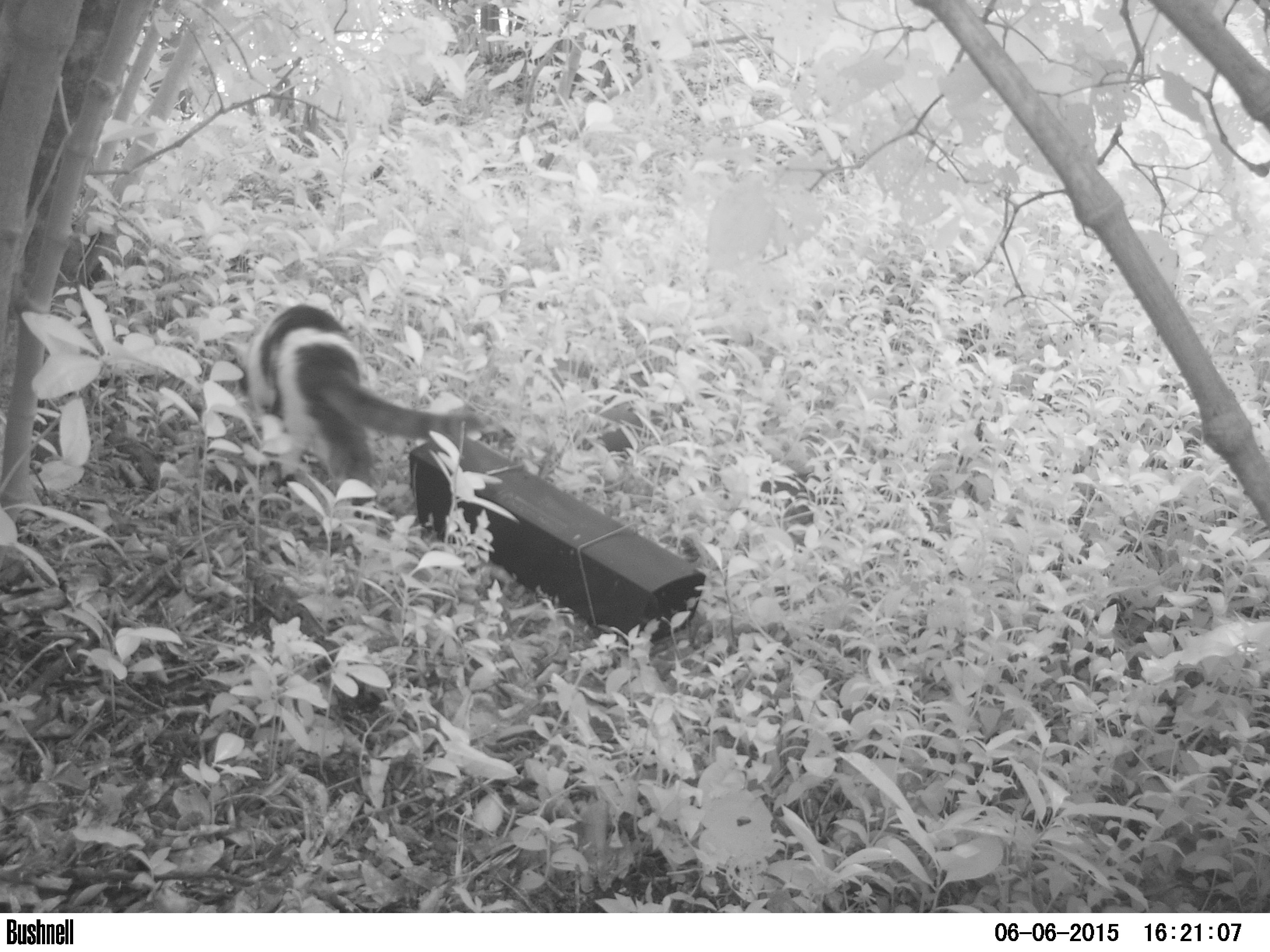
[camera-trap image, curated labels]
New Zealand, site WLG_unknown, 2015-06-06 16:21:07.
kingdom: Animalia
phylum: Chordata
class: Mammalia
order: Carnivora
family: Felidae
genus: Felis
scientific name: Felis catus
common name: domestic cat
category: cat